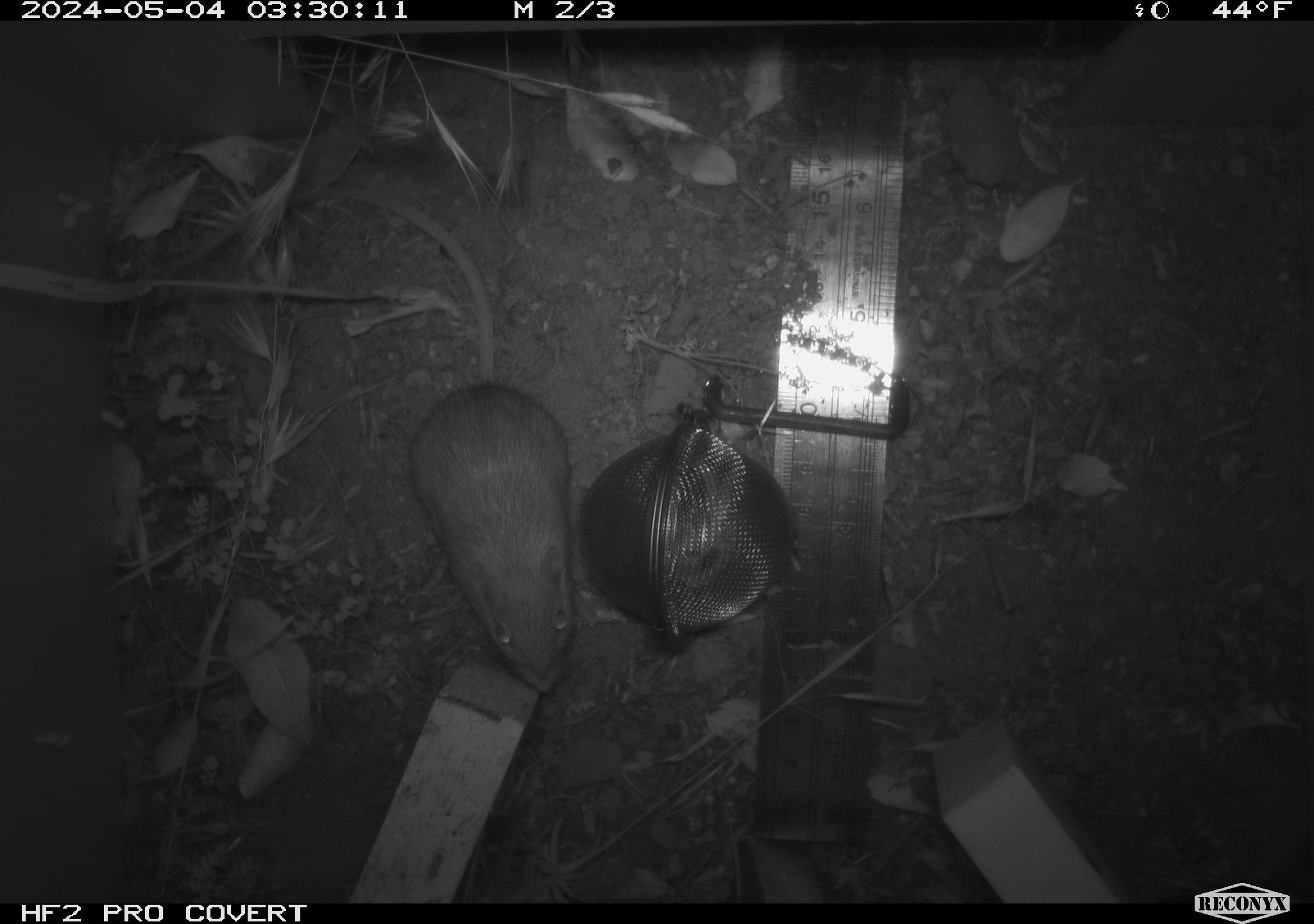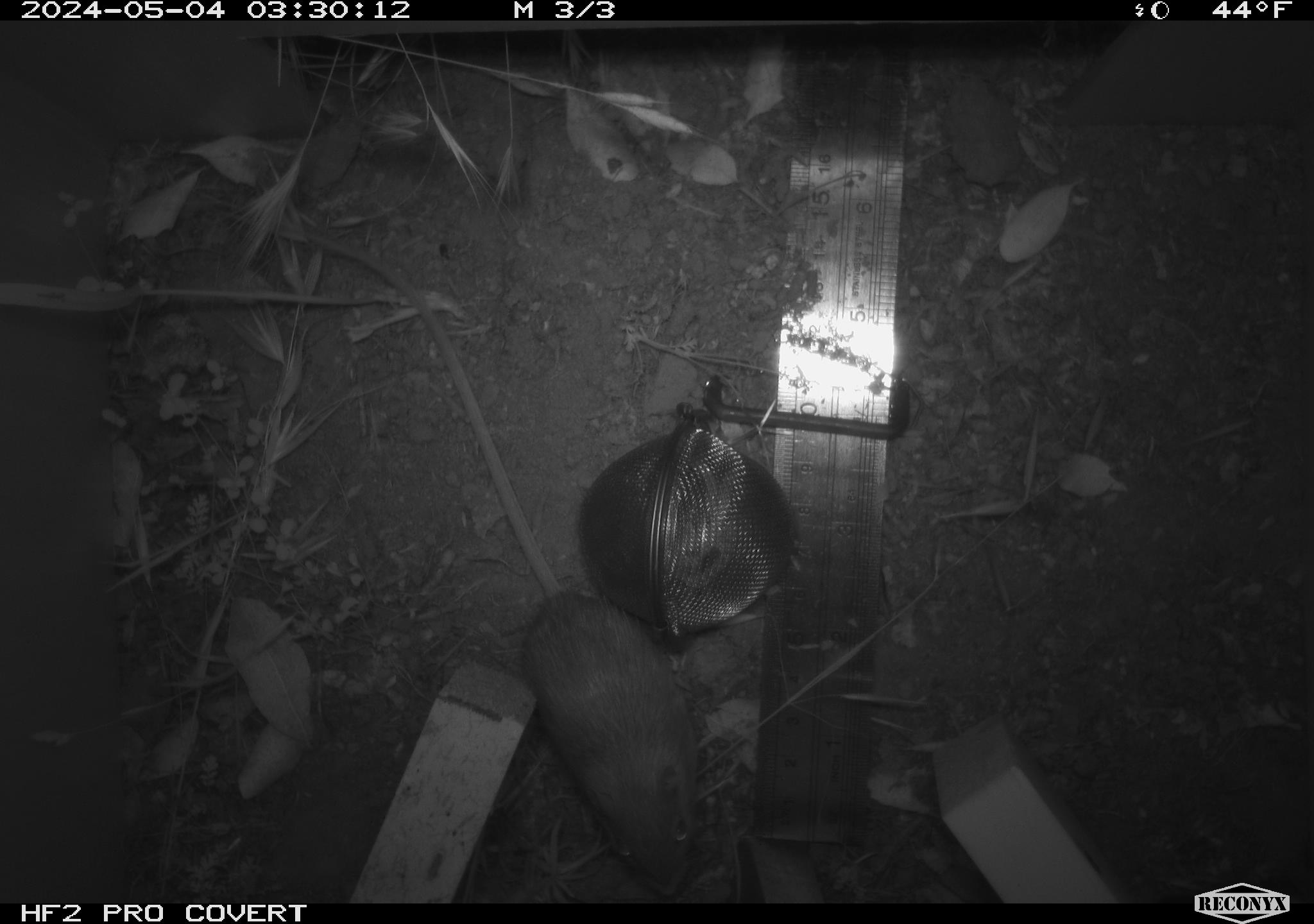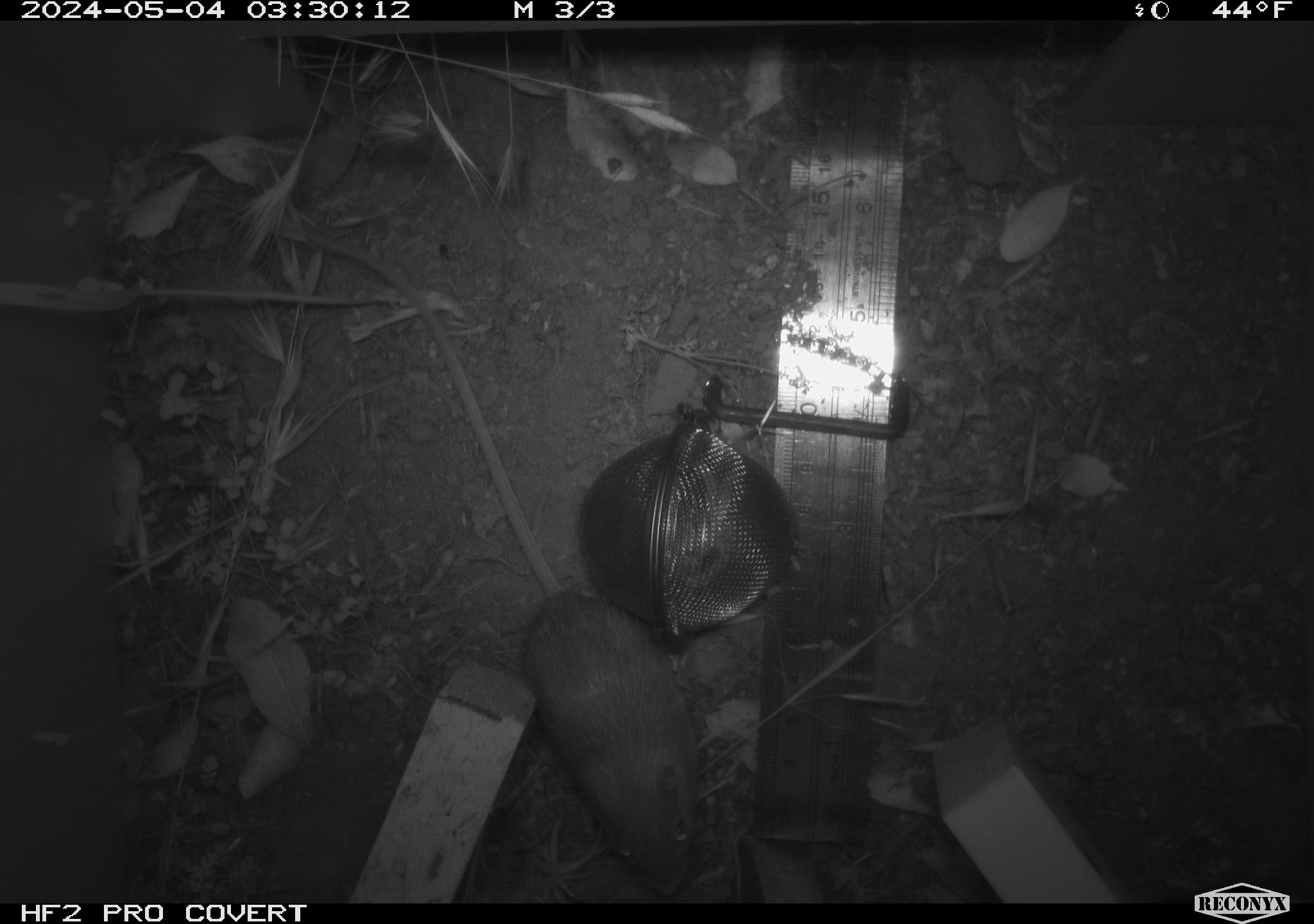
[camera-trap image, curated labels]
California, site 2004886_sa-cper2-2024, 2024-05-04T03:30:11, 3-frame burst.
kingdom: Animalia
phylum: Chordata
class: Mammalia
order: Rodentia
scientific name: Rodentia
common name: rodent